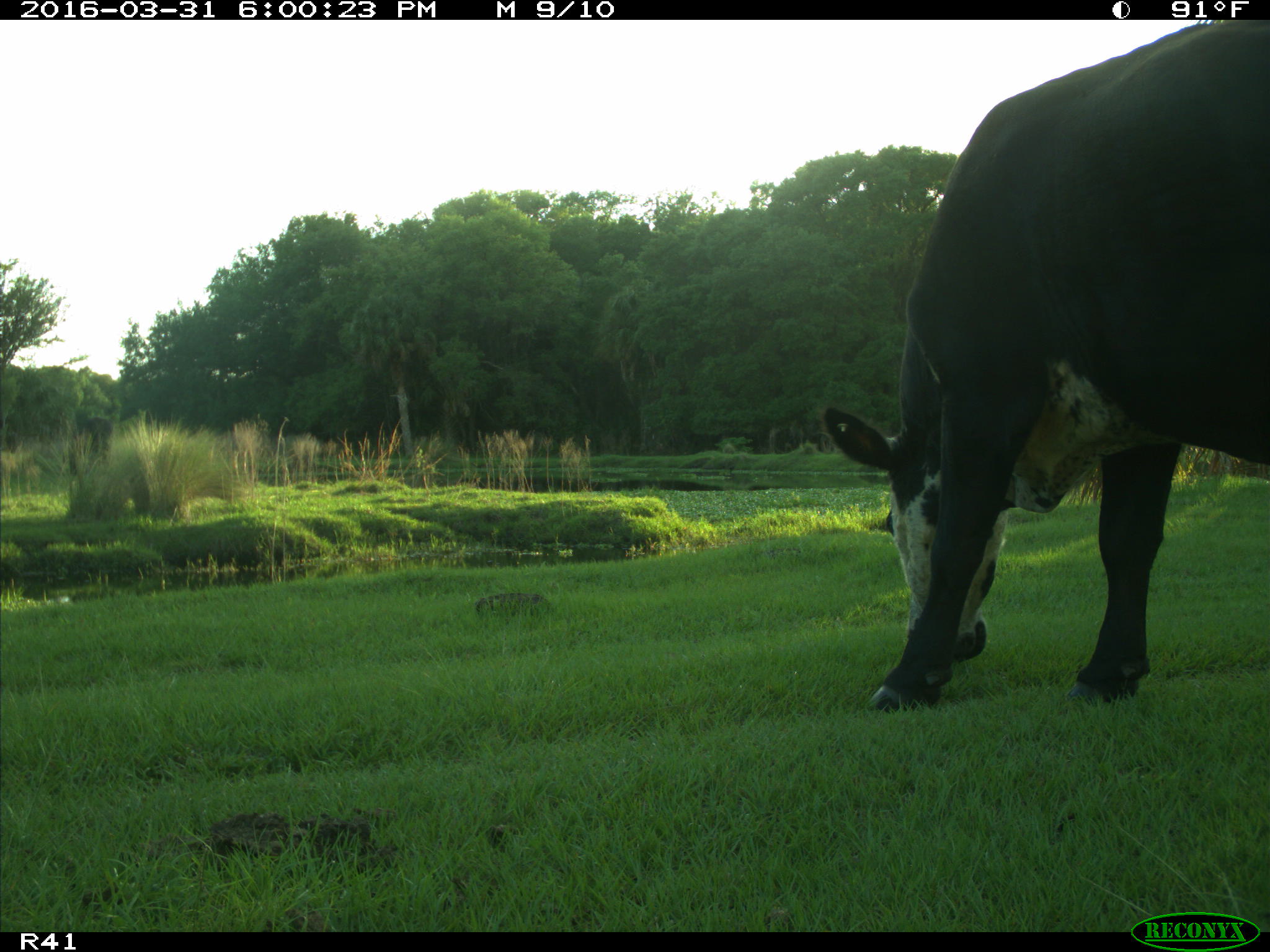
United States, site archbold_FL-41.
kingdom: Animalia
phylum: Chordata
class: Mammalia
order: Artiodactyla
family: Bovidae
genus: Bos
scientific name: Bos taurus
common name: domestic cow